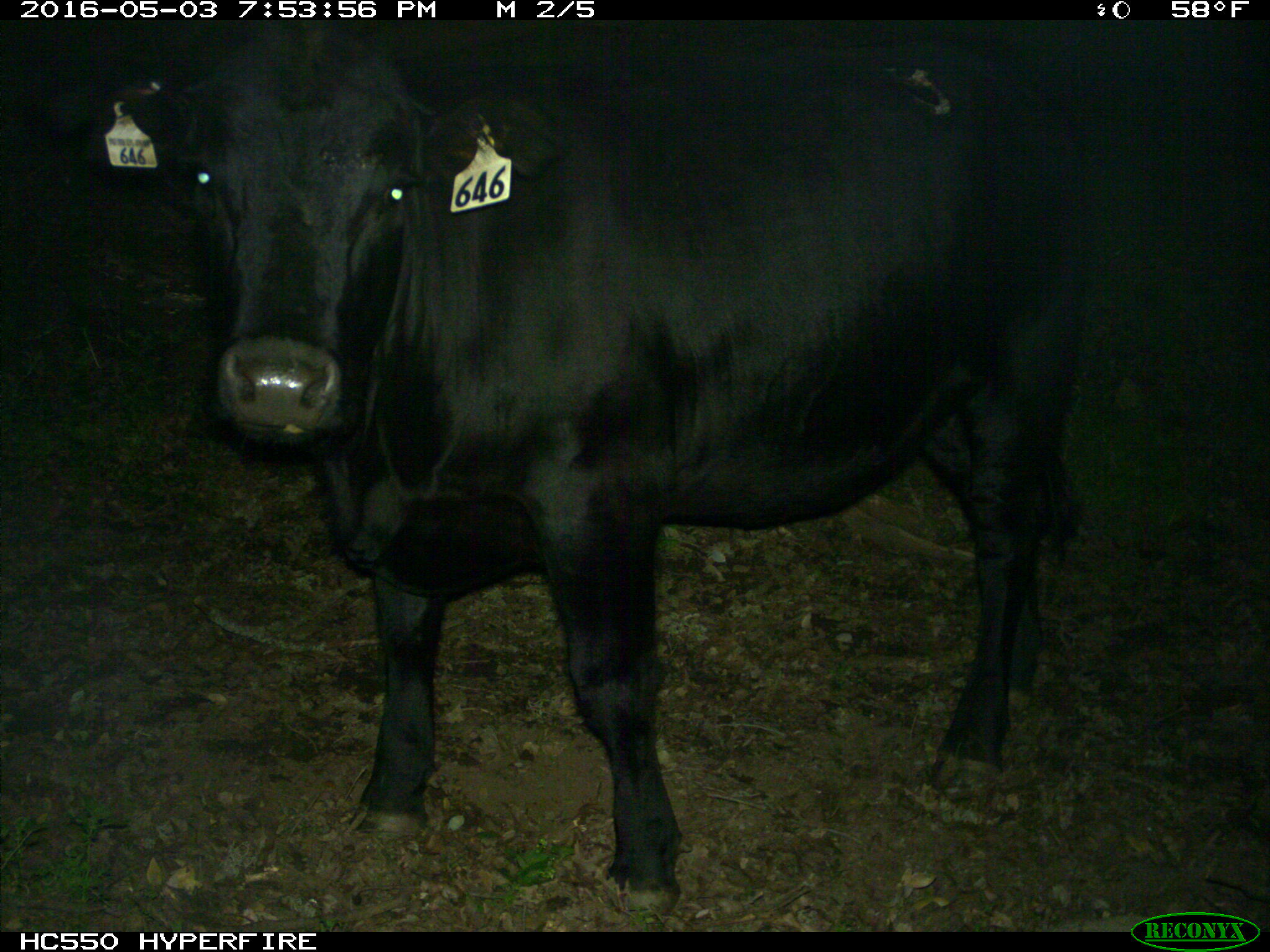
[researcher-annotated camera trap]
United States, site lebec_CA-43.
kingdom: Animalia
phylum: Chordata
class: Mammalia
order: Artiodactyla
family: Bovidae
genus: Bos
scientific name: Bos taurus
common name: domestic cow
Bos taurus (domestic cow).